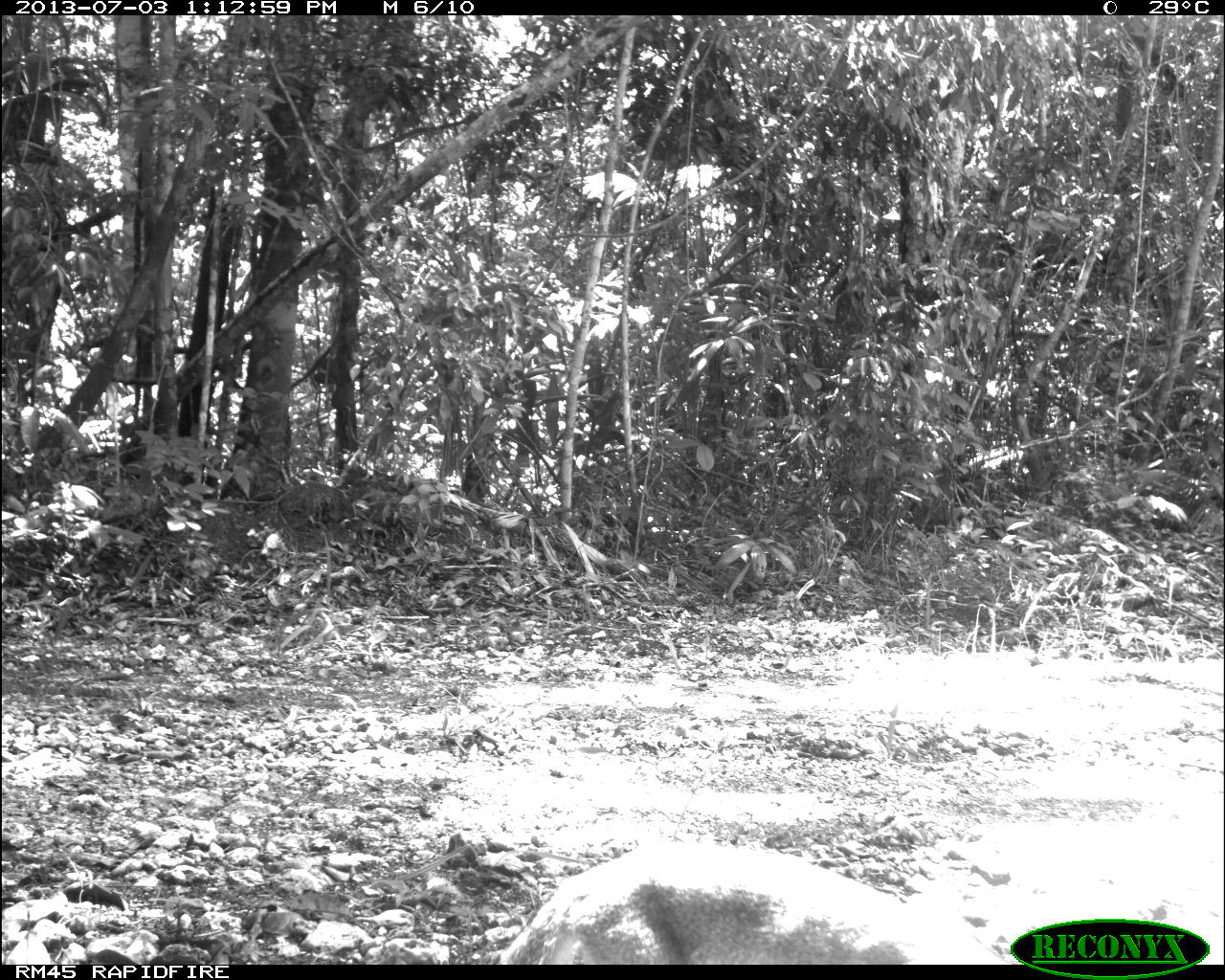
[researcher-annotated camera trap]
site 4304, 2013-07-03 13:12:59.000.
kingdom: Animalia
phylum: Chordata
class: Mammalia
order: Carnivora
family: Canidae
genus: Urocyon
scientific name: Urocyon cinereoargenteus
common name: gray fox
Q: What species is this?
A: Urocyon cinereoargenteus (gray fox).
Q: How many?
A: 1.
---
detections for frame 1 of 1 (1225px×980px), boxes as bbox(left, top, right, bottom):
urocyon cinereoargenteus: bbox(486, 816, 1012, 959)